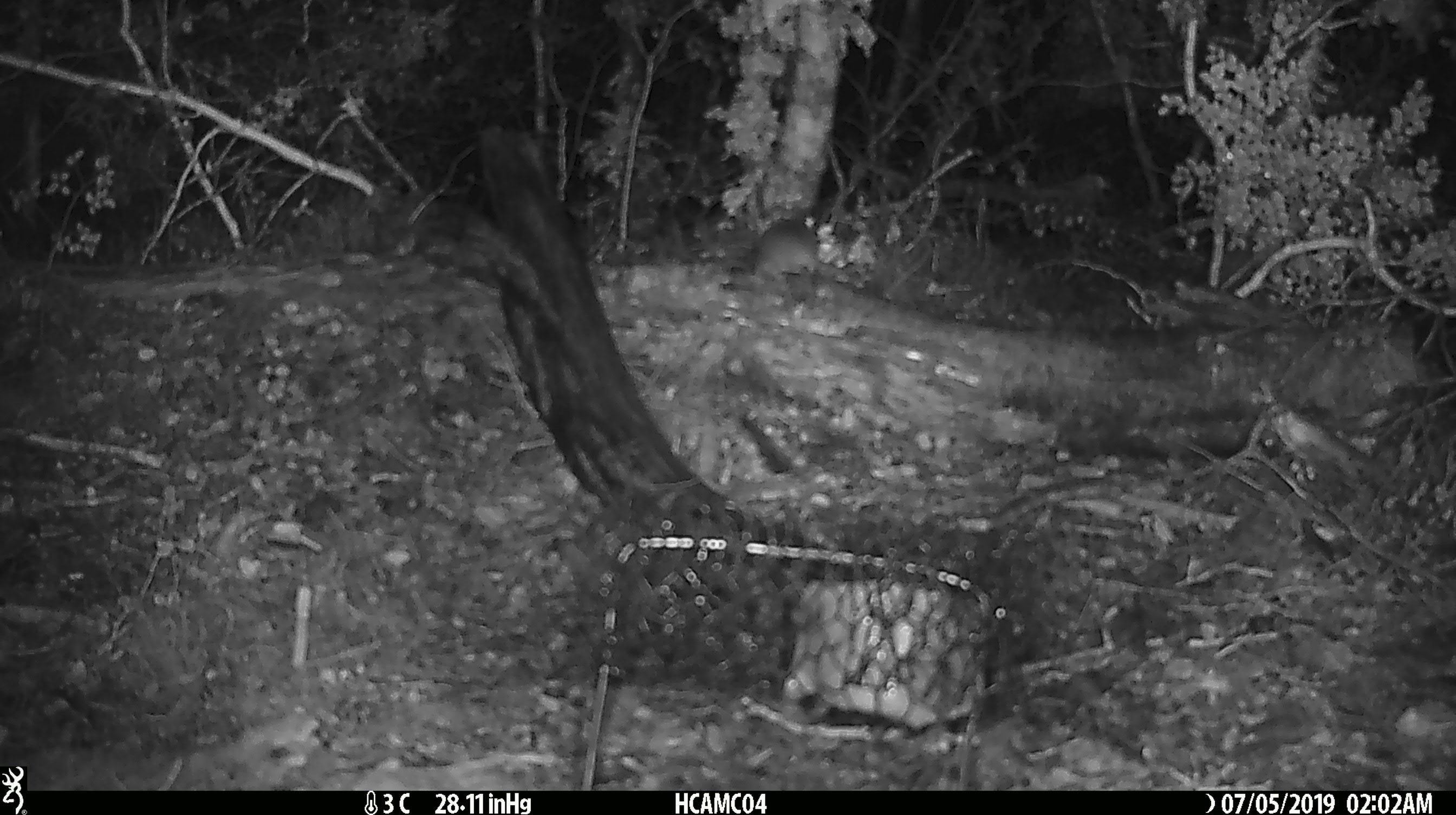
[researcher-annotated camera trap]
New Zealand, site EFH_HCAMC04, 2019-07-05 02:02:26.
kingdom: Animalia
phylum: Chordata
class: Mammalia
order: Rodentia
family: Muridae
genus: Mus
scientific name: Mus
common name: mouse